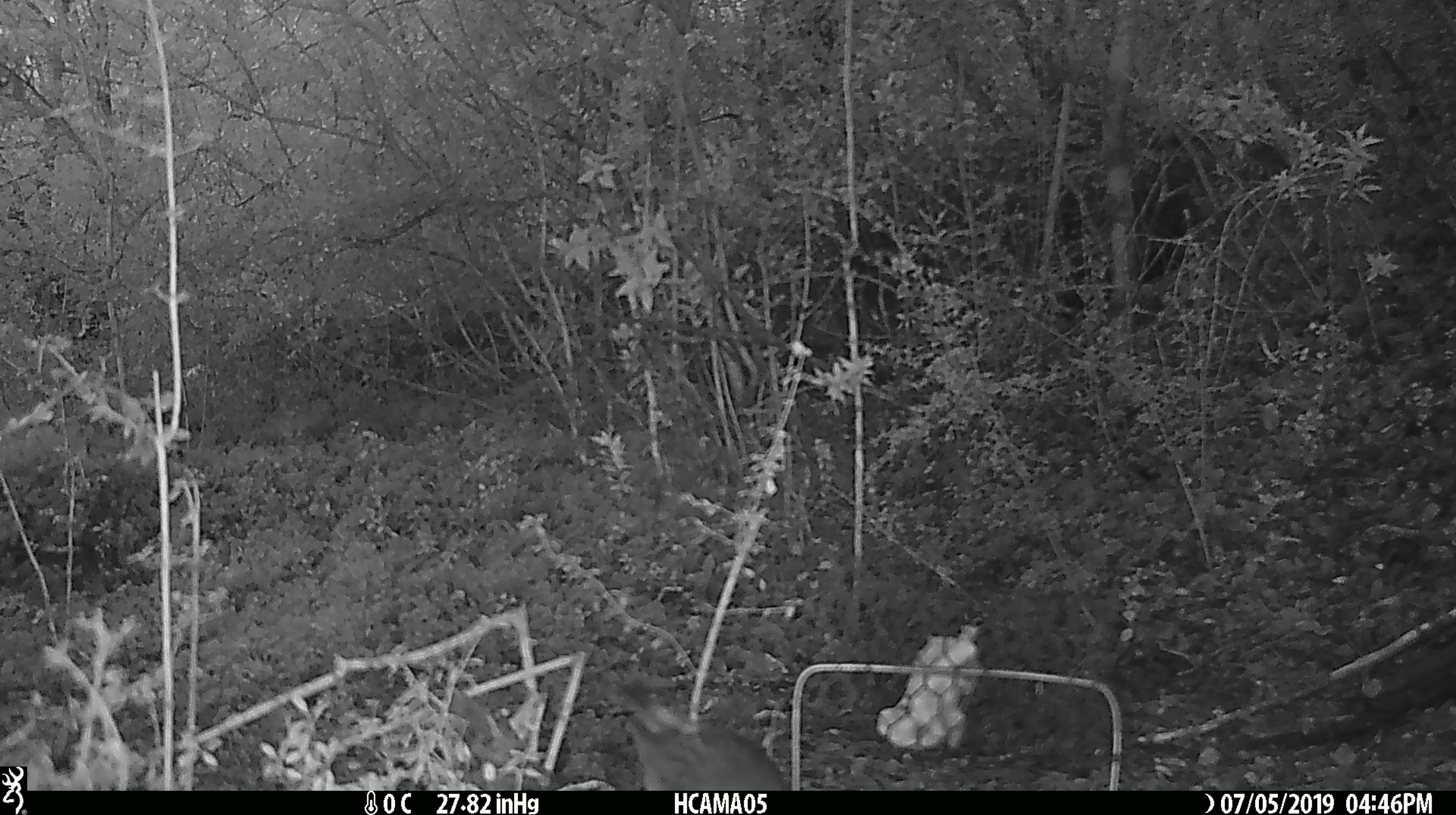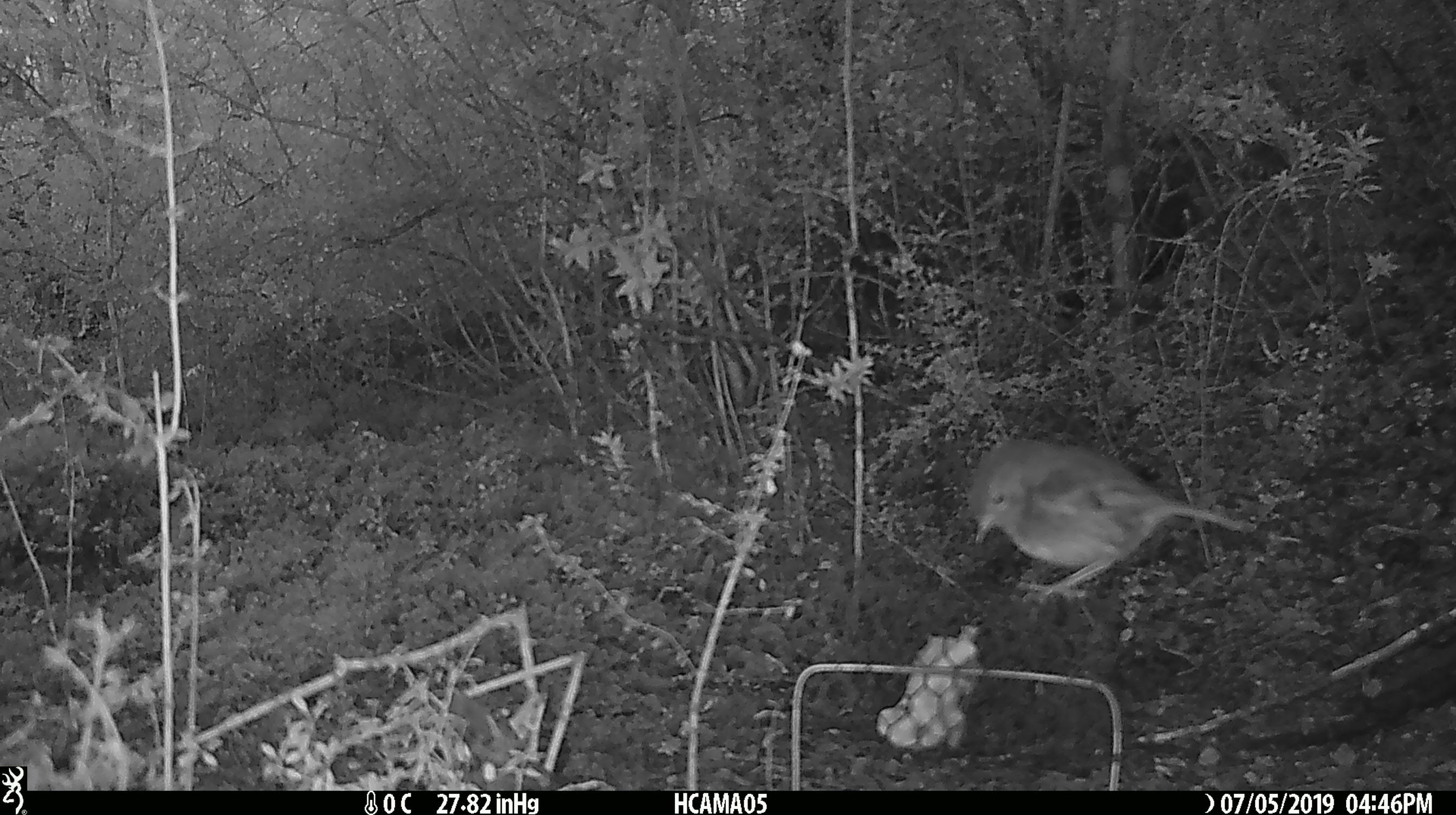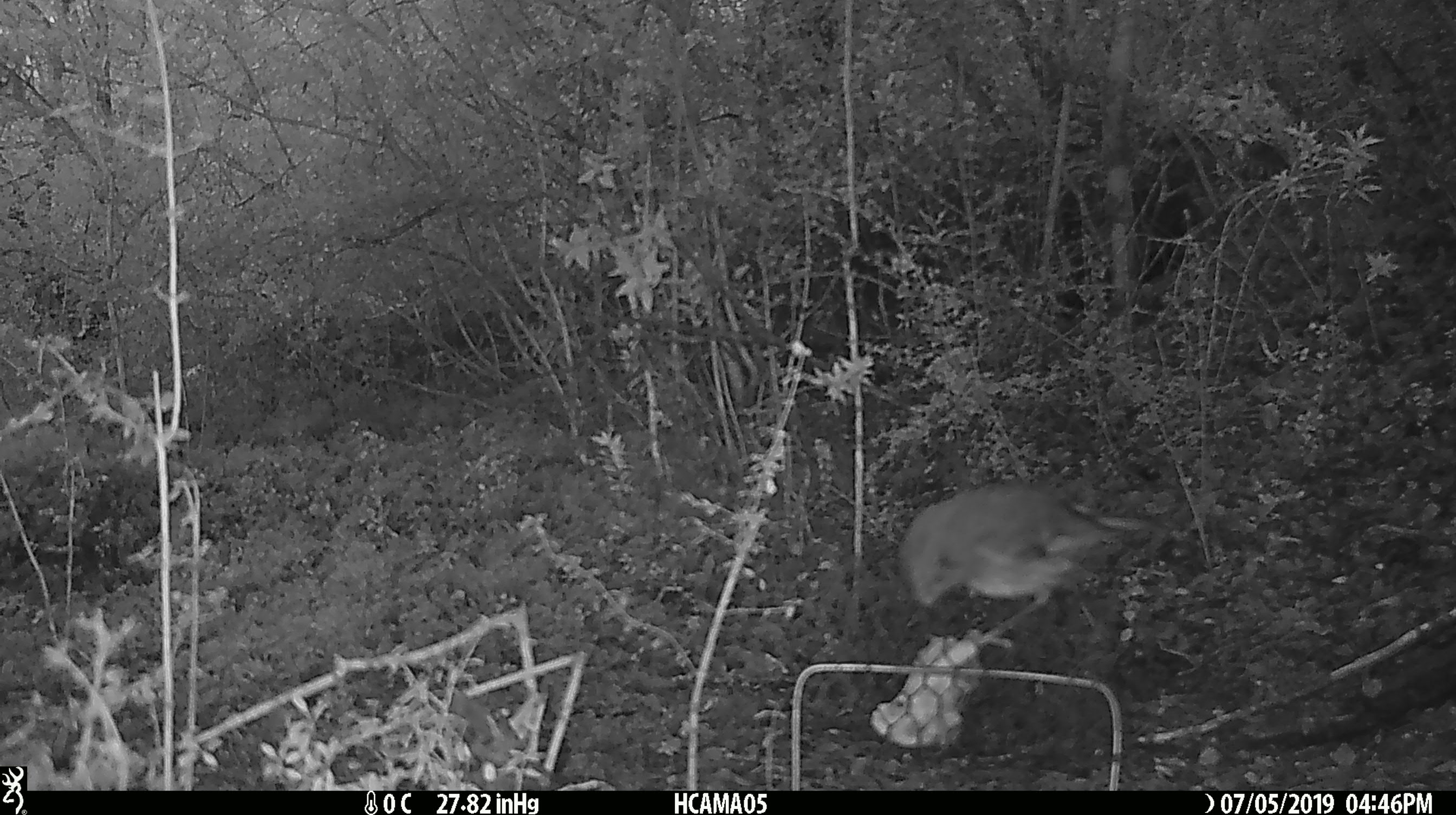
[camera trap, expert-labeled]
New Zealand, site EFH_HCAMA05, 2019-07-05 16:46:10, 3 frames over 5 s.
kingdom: Animalia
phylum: Chordata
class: Aves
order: Passeriformes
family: Petroicidae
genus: Petroica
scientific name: Petroica australis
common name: new zealand robin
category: robin